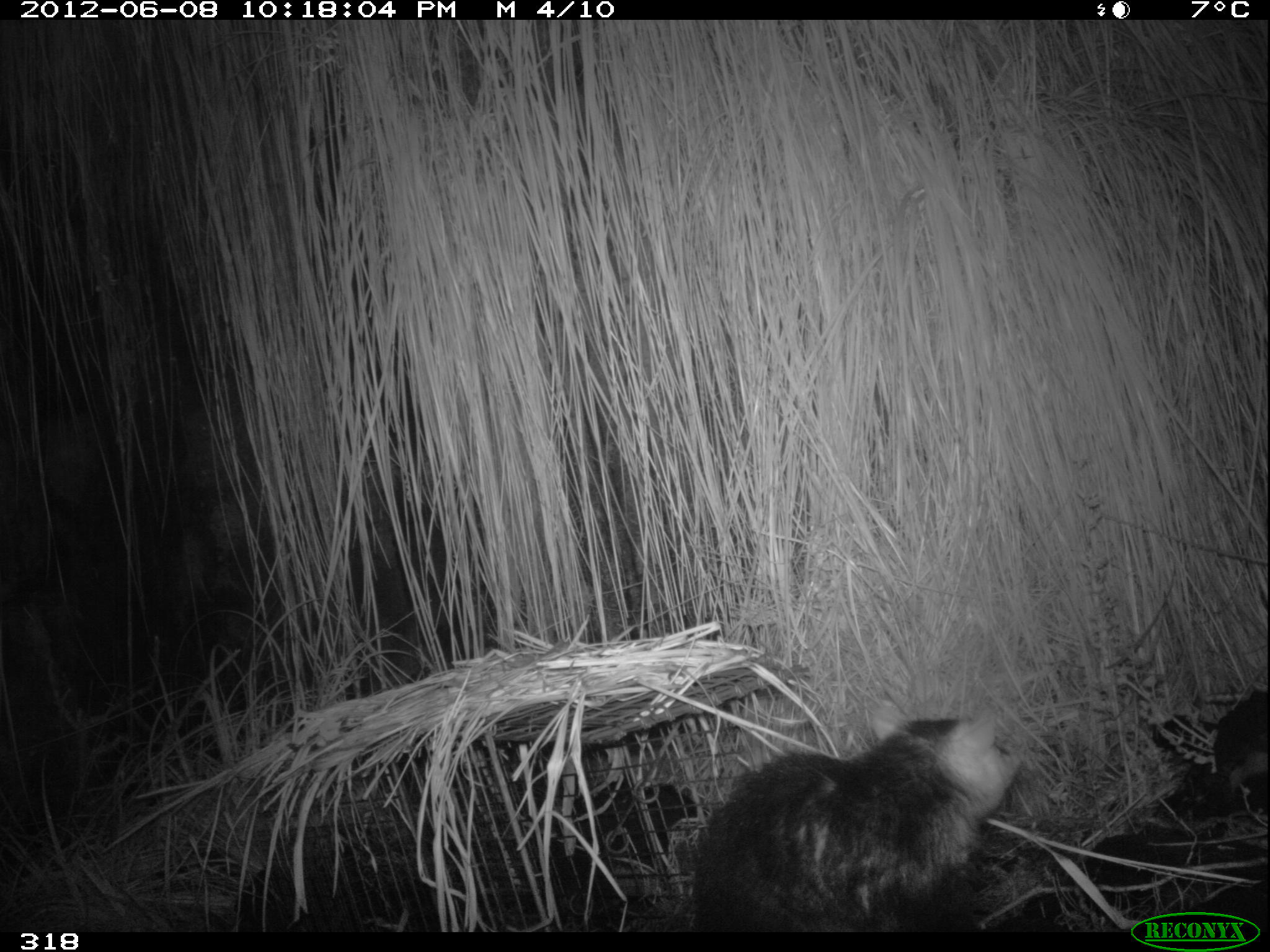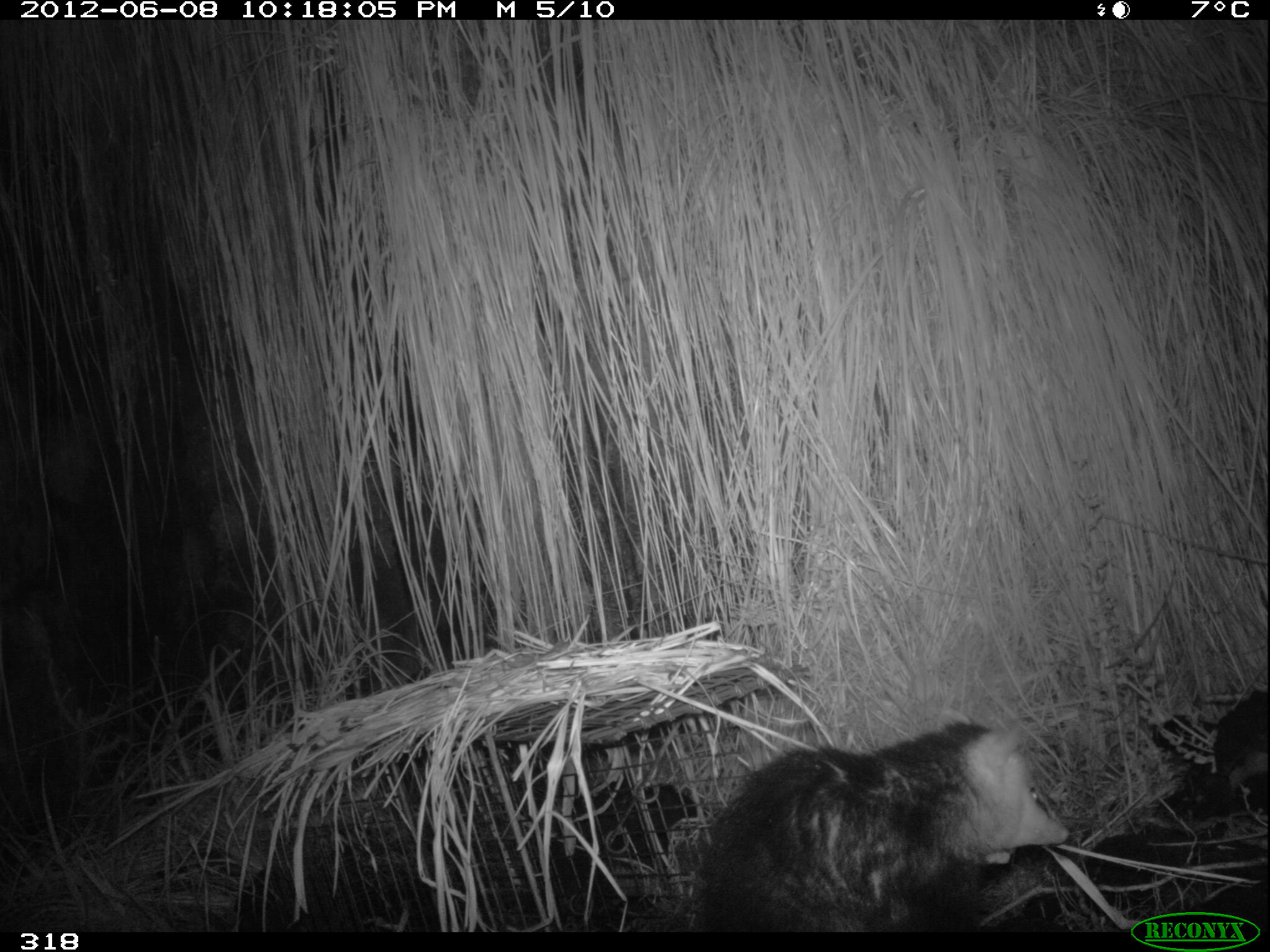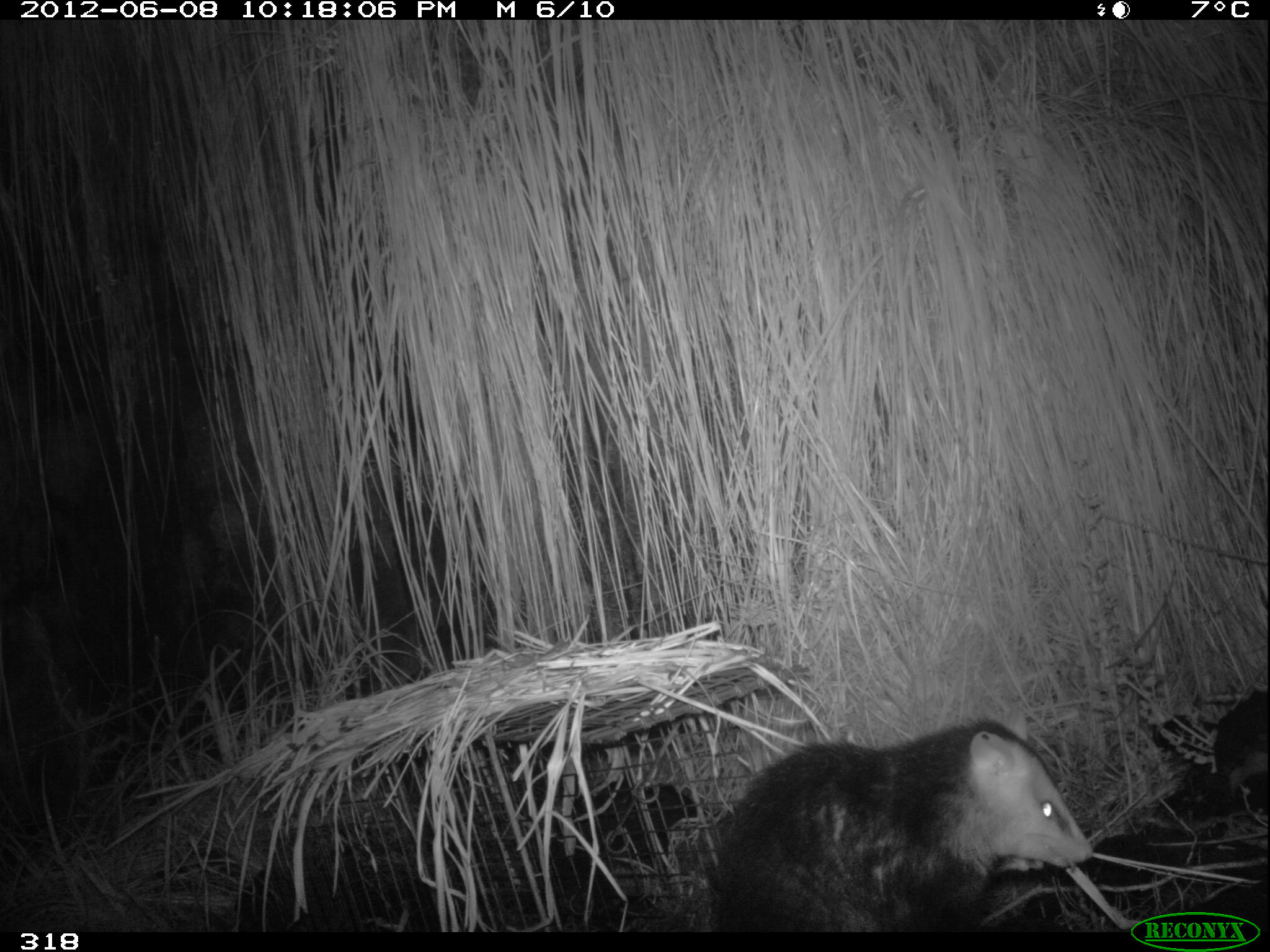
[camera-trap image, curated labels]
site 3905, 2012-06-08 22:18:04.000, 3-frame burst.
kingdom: Animalia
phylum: Chordata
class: Mammalia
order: Didelphimorphia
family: Didelphidae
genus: Didelphis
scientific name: Didelphis pernigra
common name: andean white-eared opossum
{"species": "Didelphis pernigra (andean white-eared opossum)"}